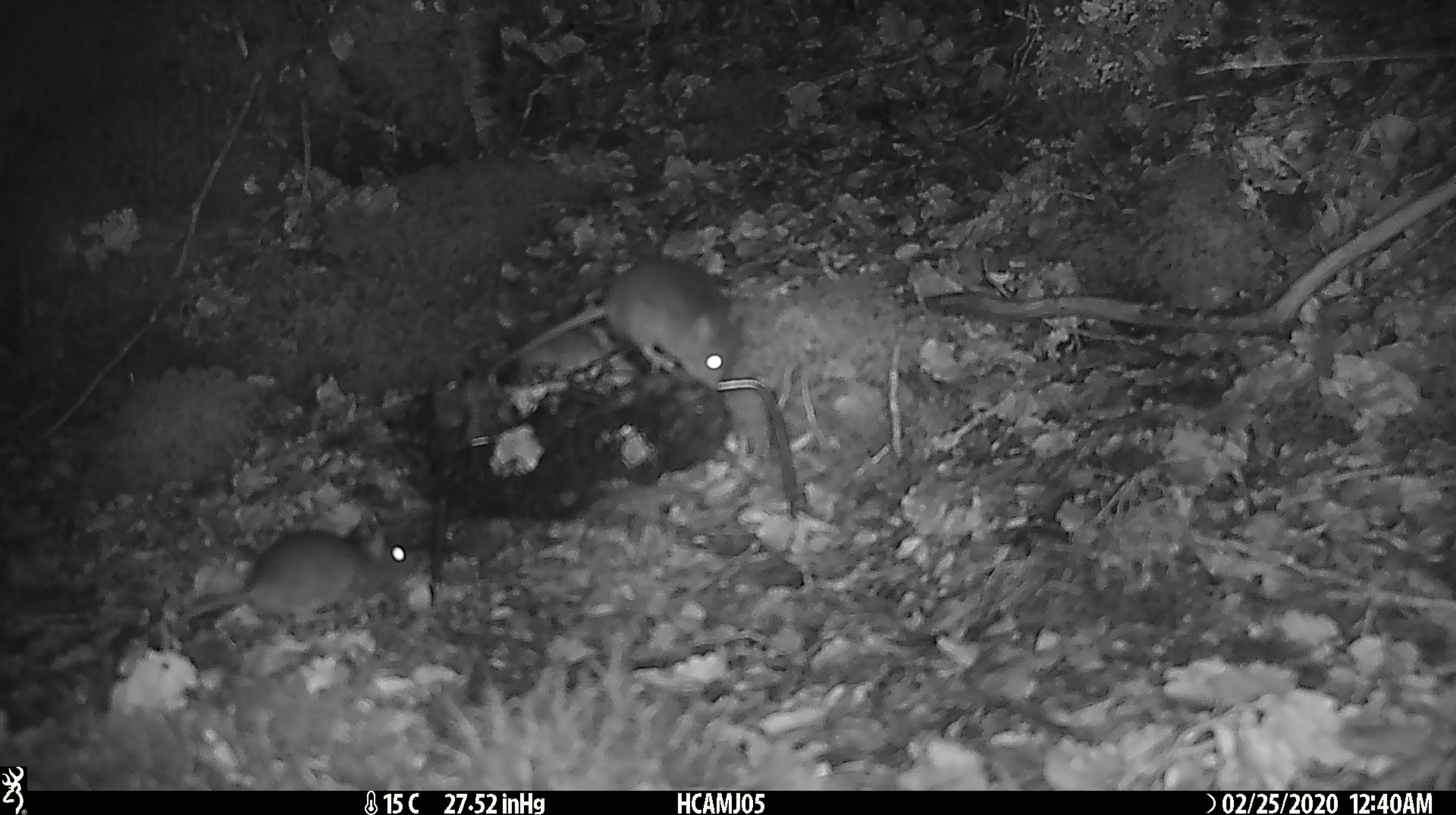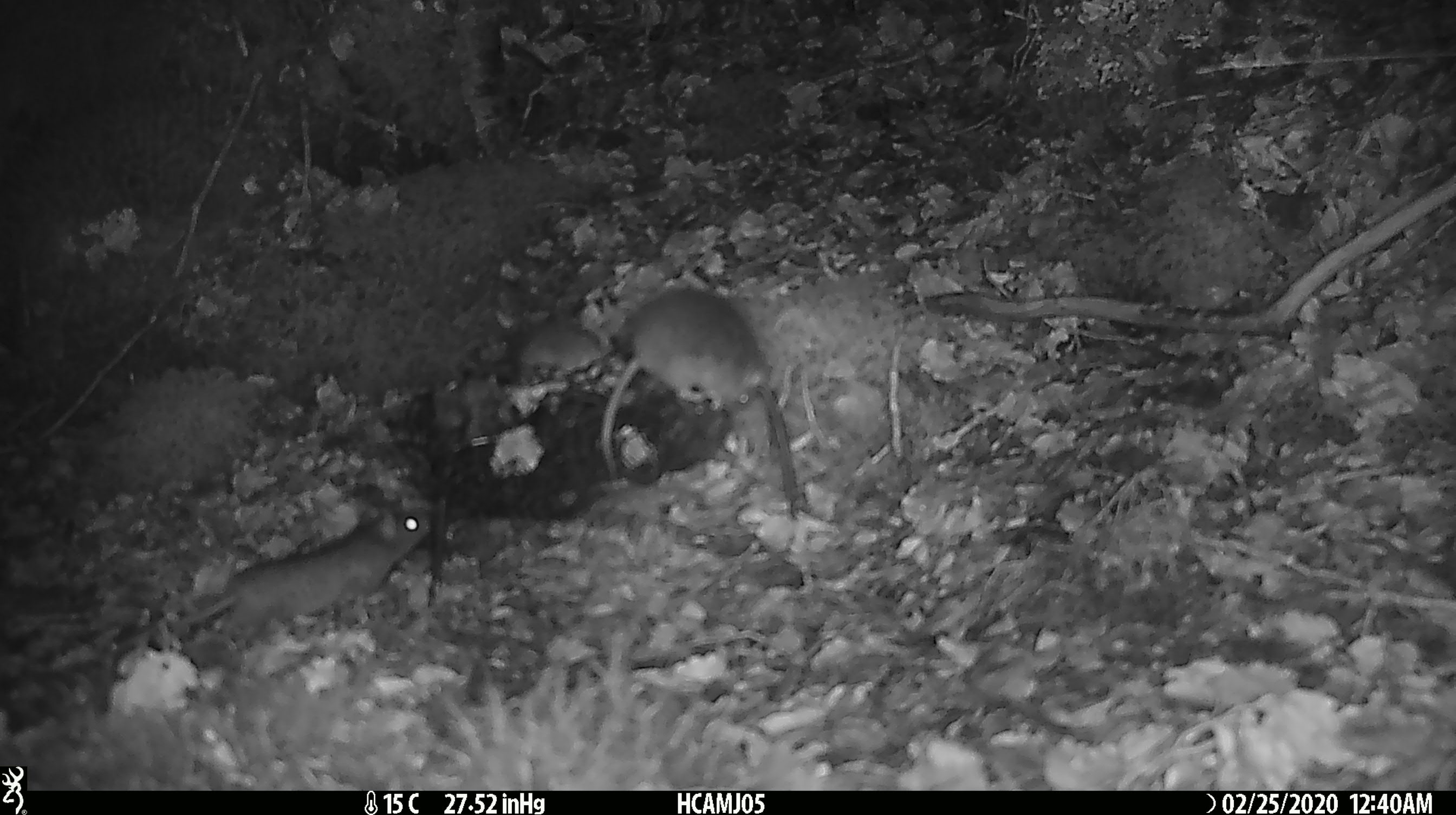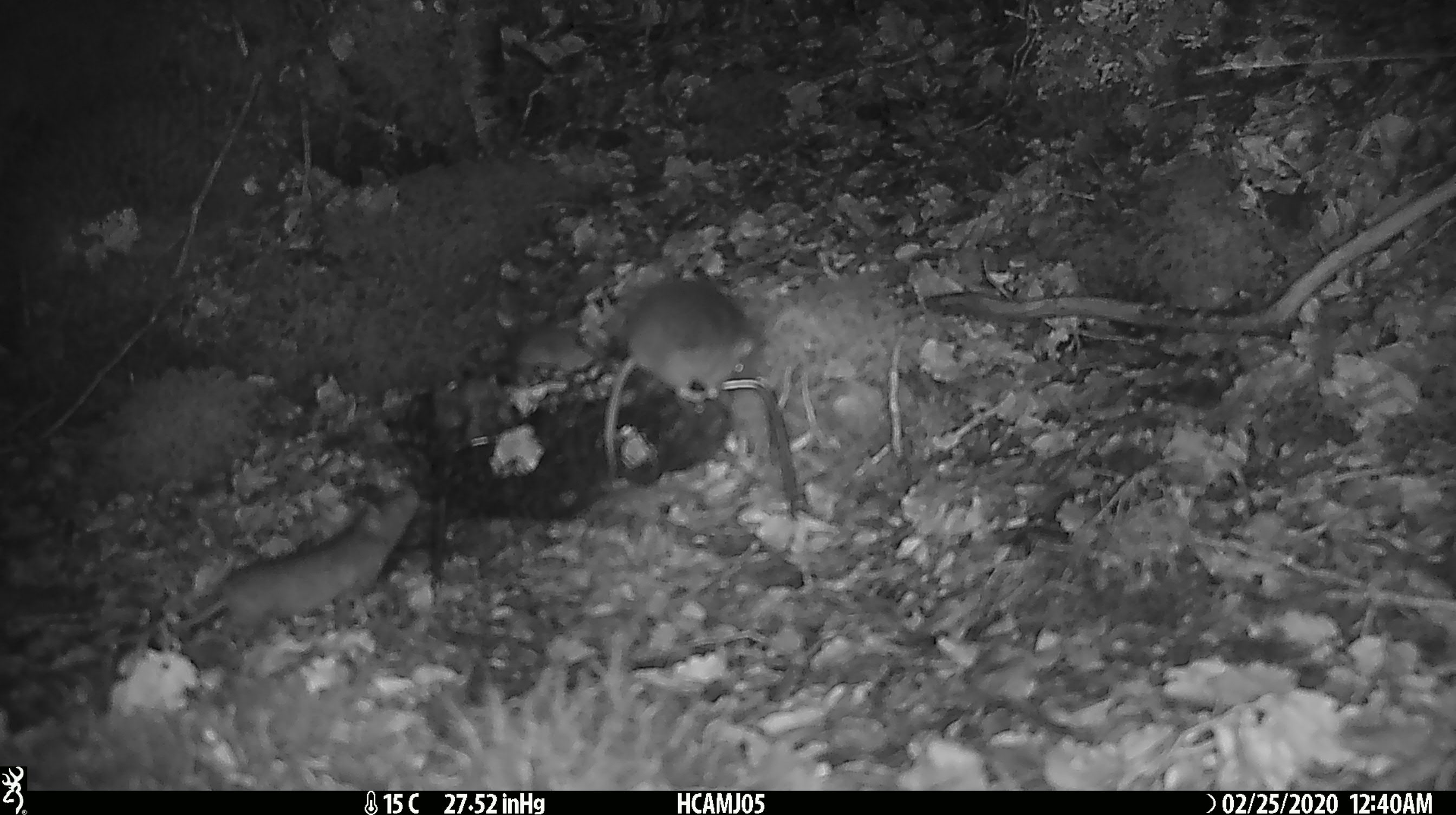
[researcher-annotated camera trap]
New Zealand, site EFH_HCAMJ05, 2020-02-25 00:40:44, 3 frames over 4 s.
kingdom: Animalia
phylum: Chordata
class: Mammalia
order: Rodentia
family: Muridae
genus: Mus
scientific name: Mus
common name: mouse